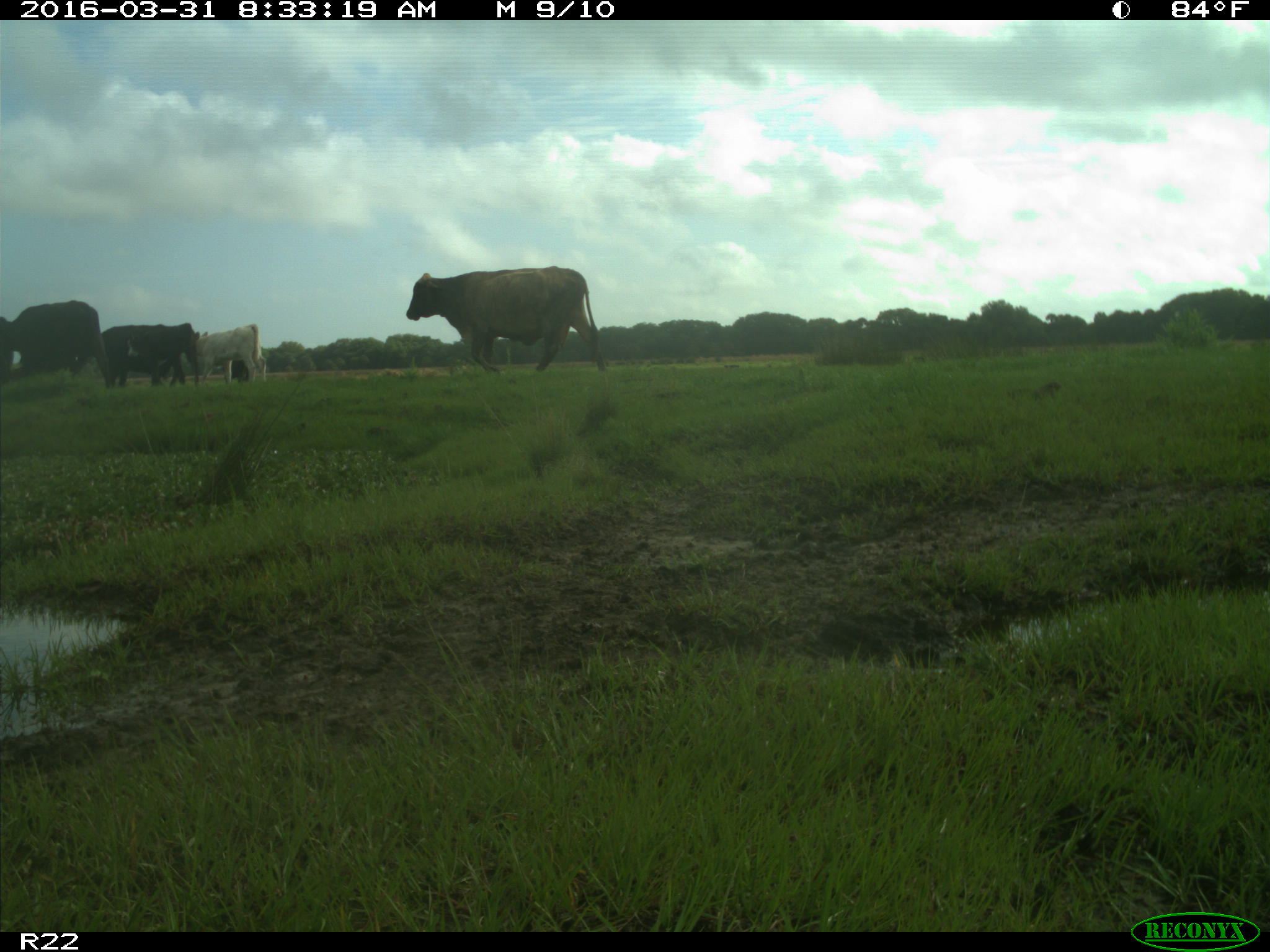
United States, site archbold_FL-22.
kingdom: Animalia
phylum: Chordata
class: Mammalia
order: Artiodactyla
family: Bovidae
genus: Bos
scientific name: Bos taurus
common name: domestic cow